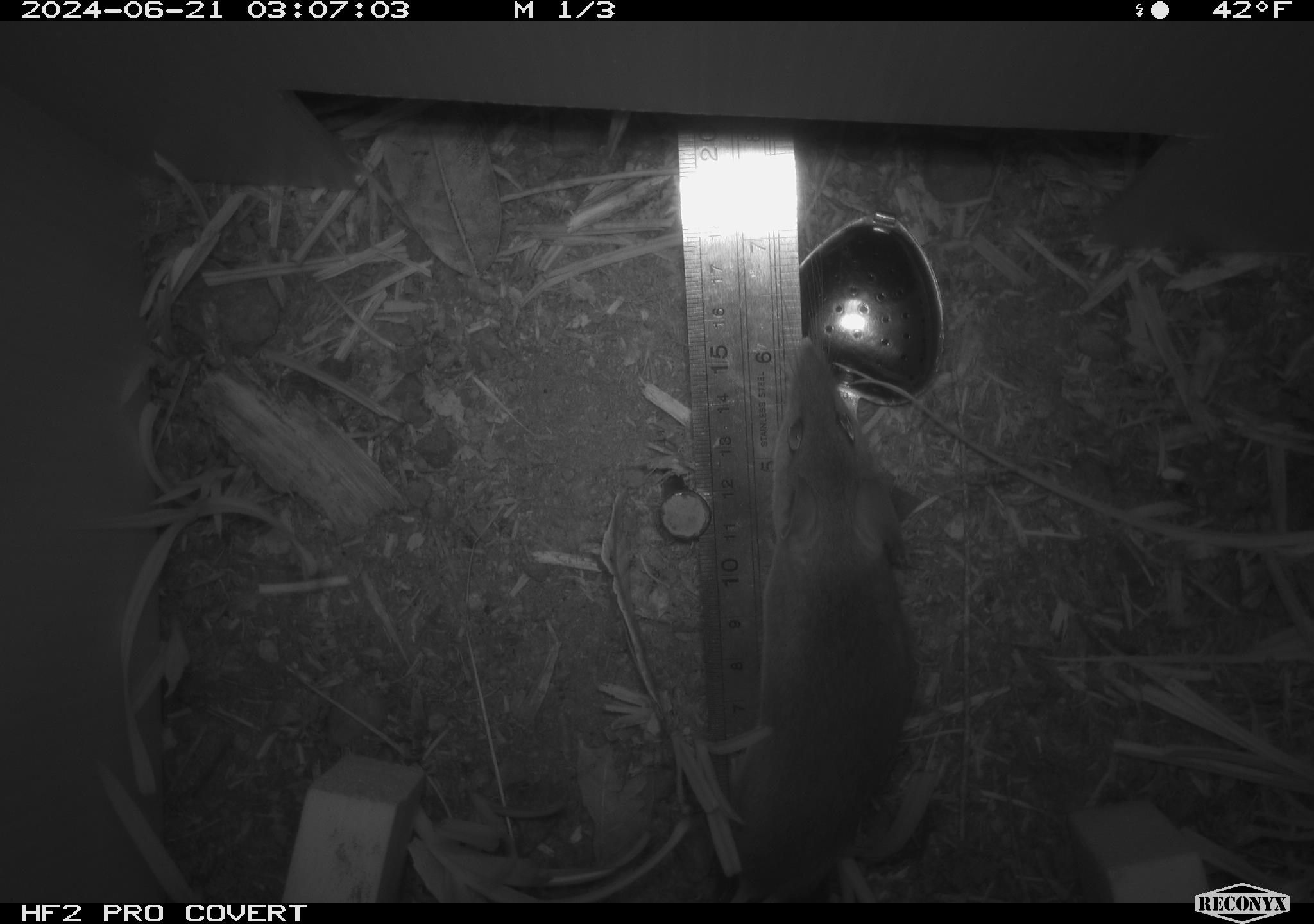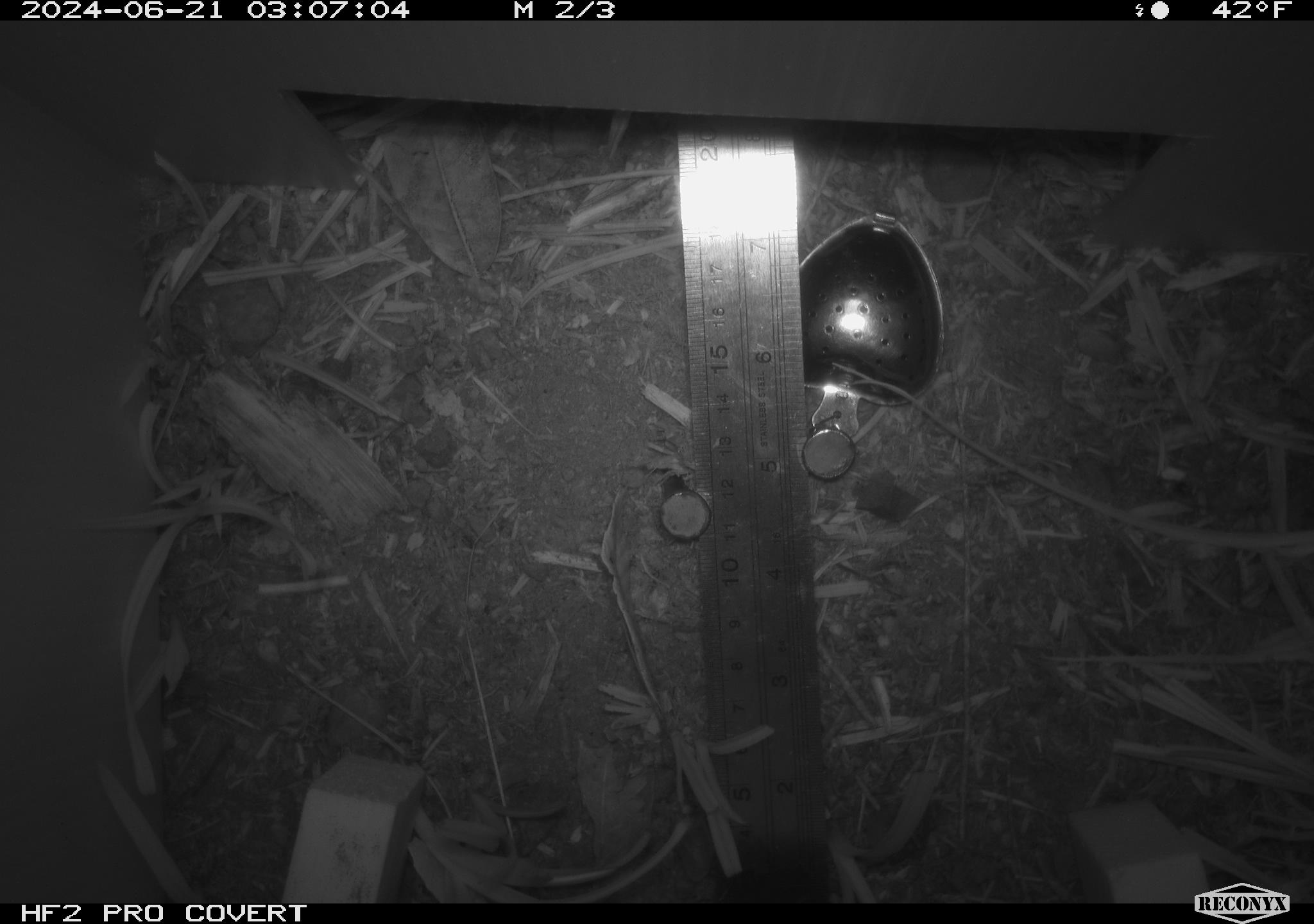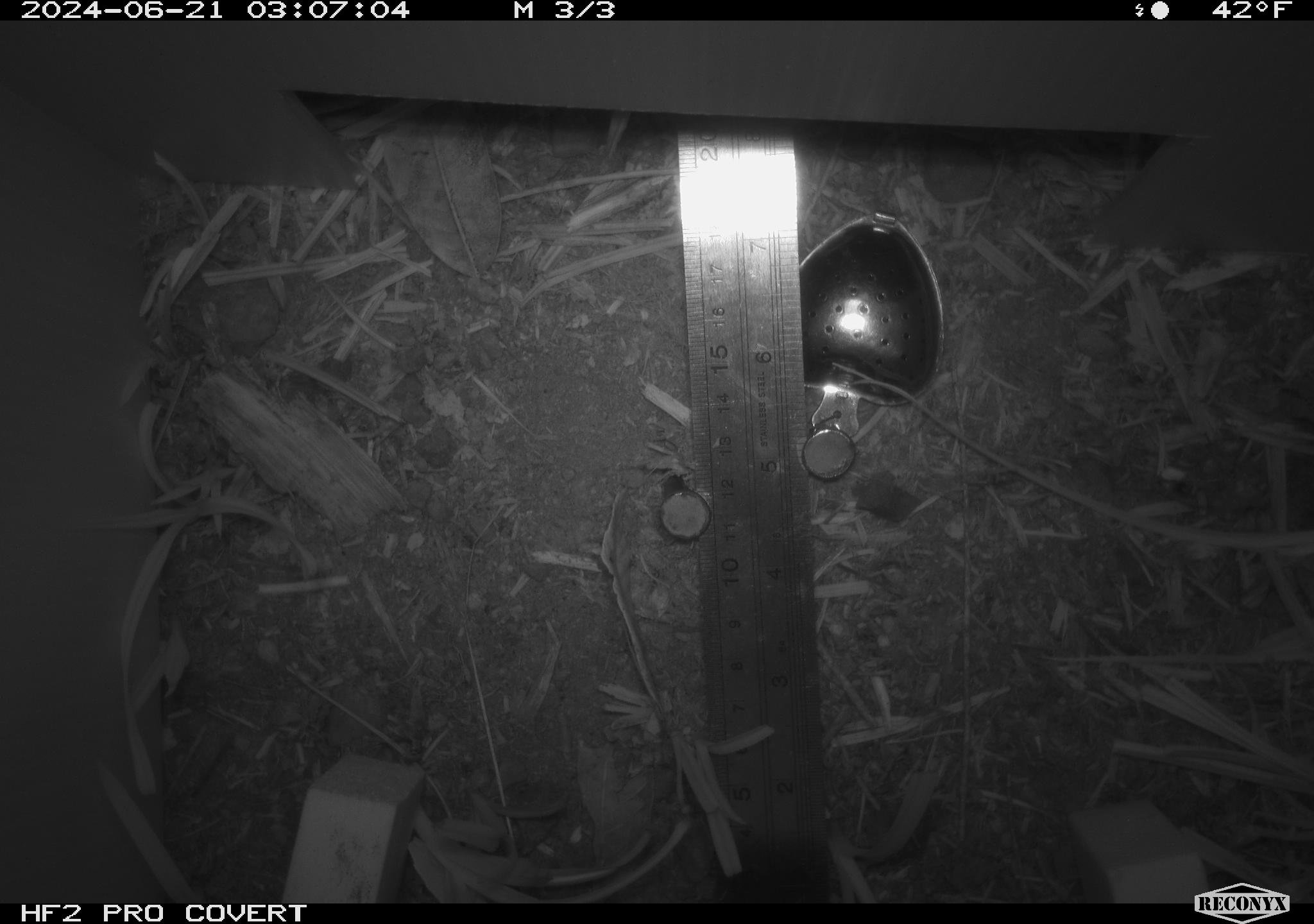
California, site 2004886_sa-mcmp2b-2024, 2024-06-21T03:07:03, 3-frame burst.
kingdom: Animalia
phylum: Chordata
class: Mammalia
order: Rodentia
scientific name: Rodentia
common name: mouse species